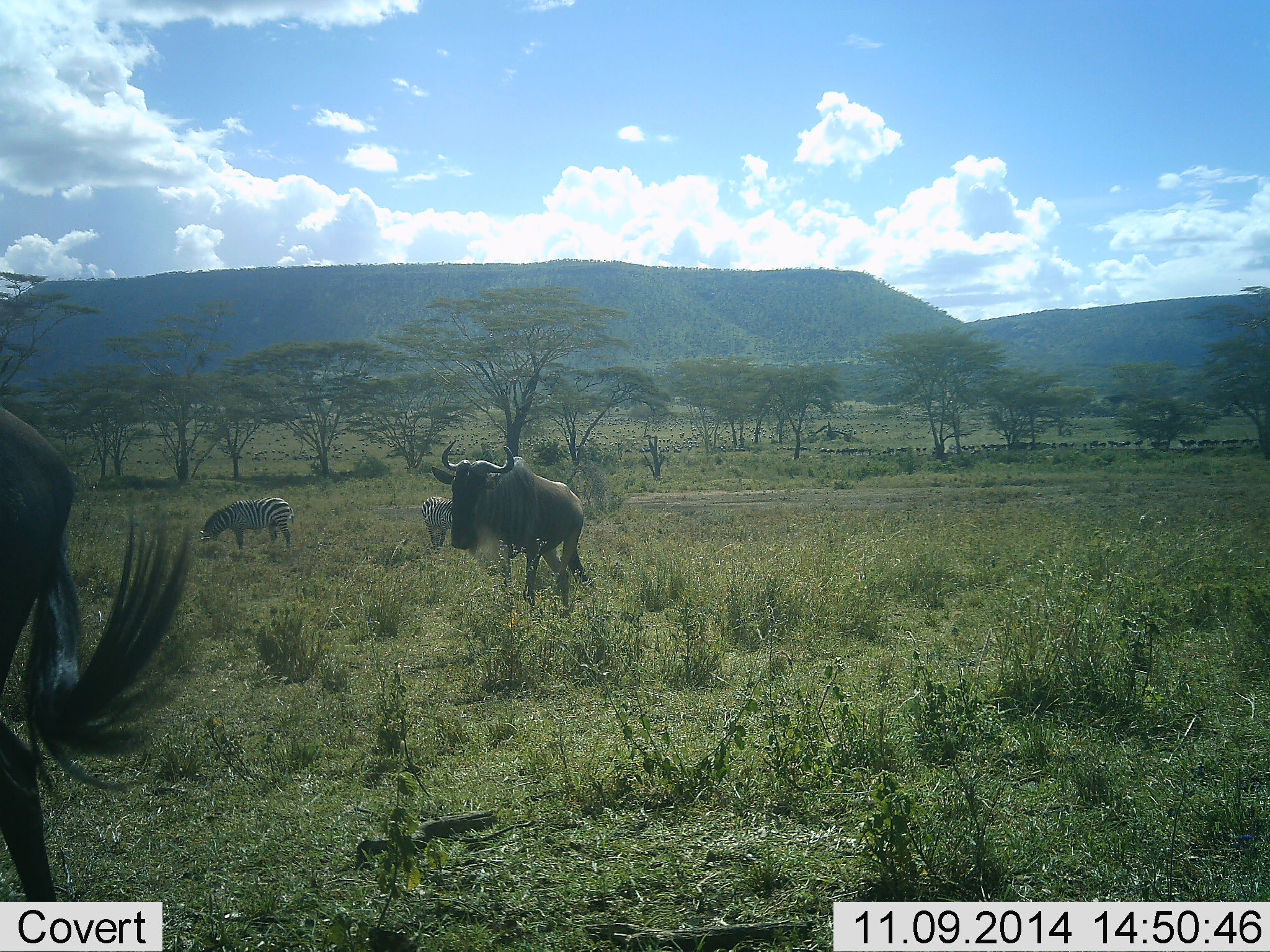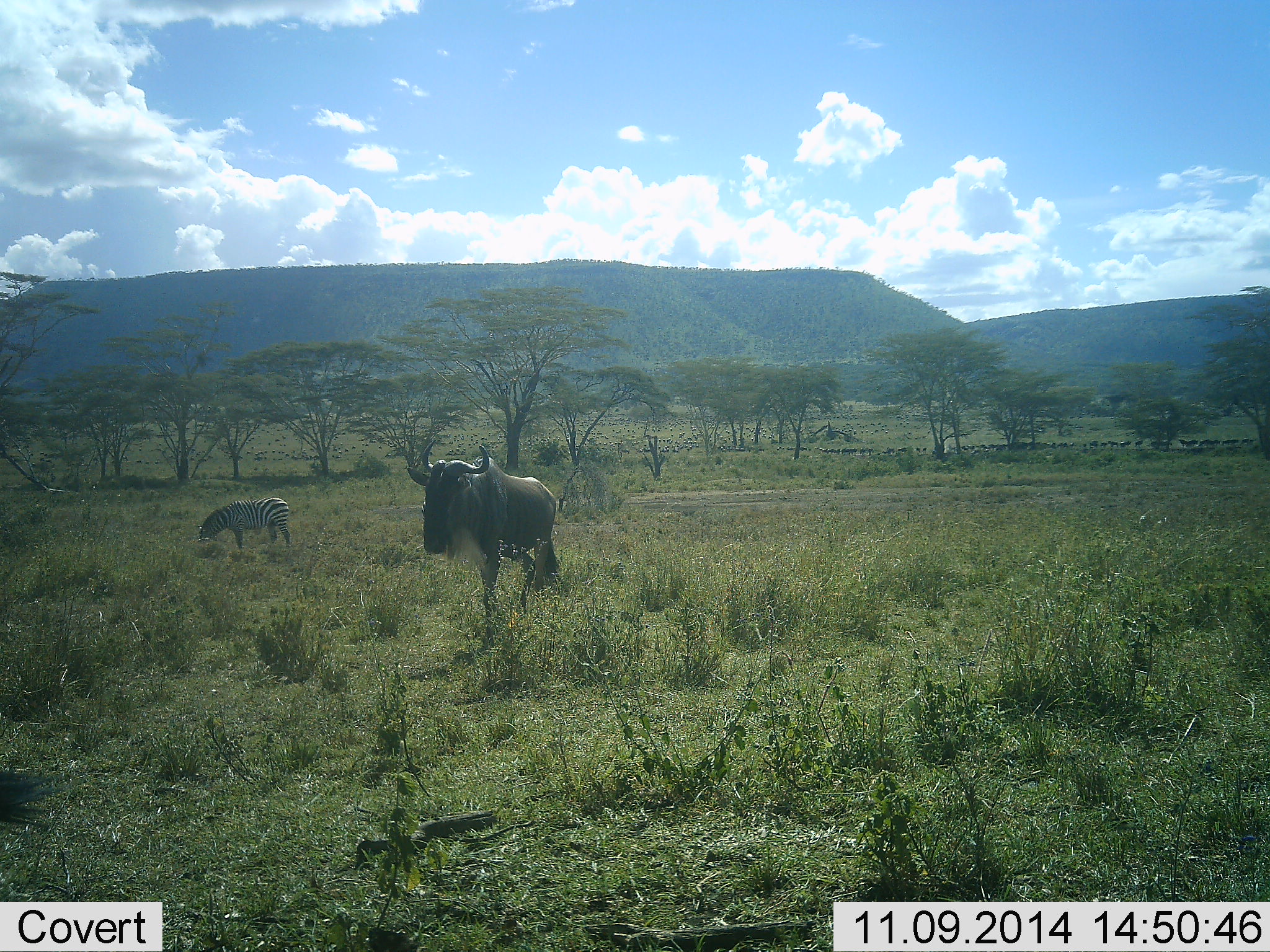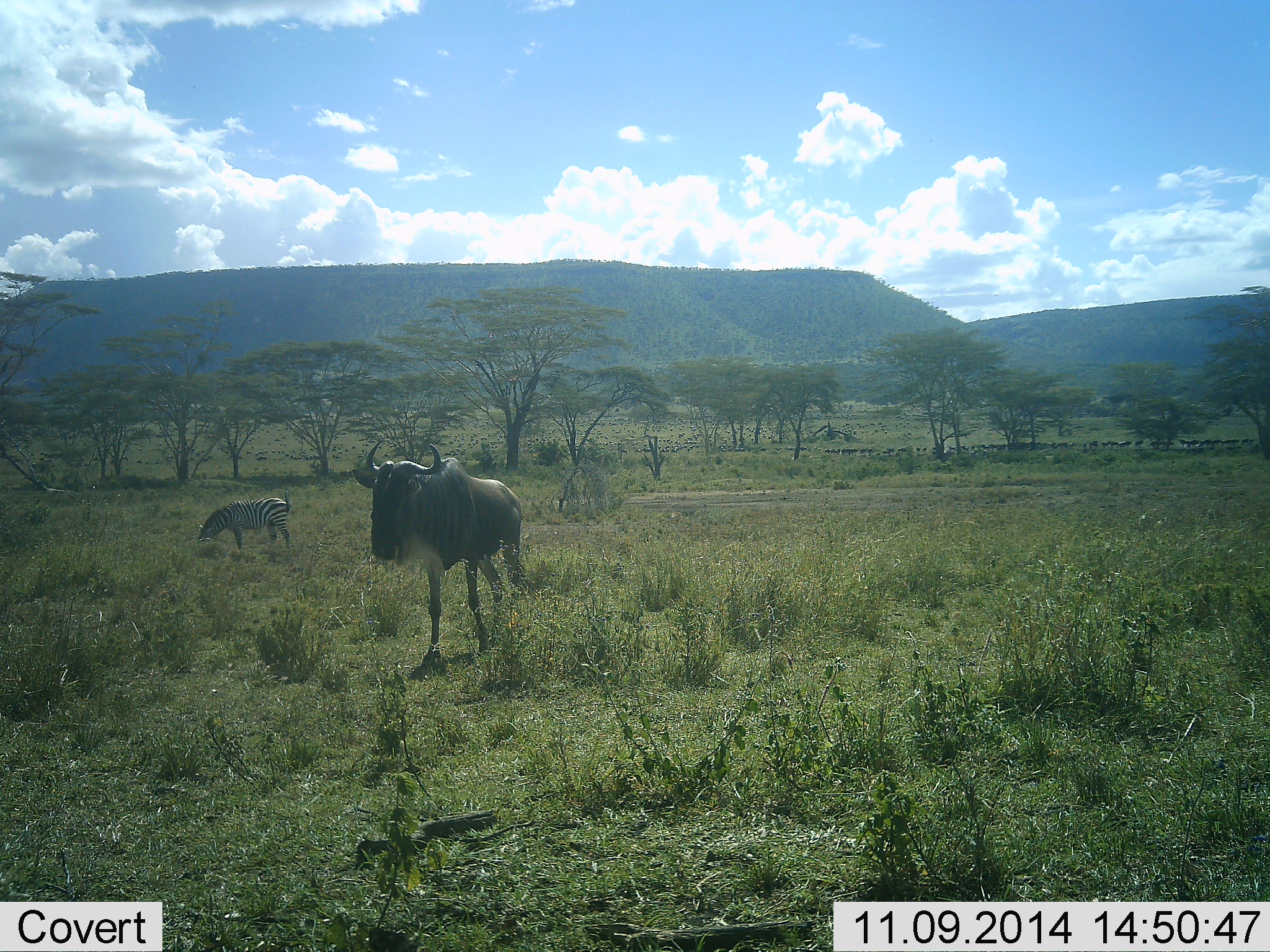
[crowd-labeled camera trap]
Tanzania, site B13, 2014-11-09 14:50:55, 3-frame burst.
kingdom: Animalia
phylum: Chordata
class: Mammalia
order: Artiodactyla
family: Bovidae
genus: Connochaetes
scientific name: Connochaetes taurinus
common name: blue wildebeest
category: wildebeest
Wildebeest (blue wildebeest) (Connochaetes taurinus), count 2. Behavior (volunteer vote fractions): standing 20%, resting 0%, moving 80%, interacting 0%. Young present (vote fraction): 0%. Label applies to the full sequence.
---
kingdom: Animalia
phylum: Chordata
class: Mammalia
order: Perissodactyla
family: Equidae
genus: Equus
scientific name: Equus quagga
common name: plains zebra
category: zebra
Zebra (plains zebra) (Equus quagga), count 1. Behavior (volunteer vote fractions): standing 30%, resting 0%, moving 0%, interacting 0%. Young present (vote fraction): 0%. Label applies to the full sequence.